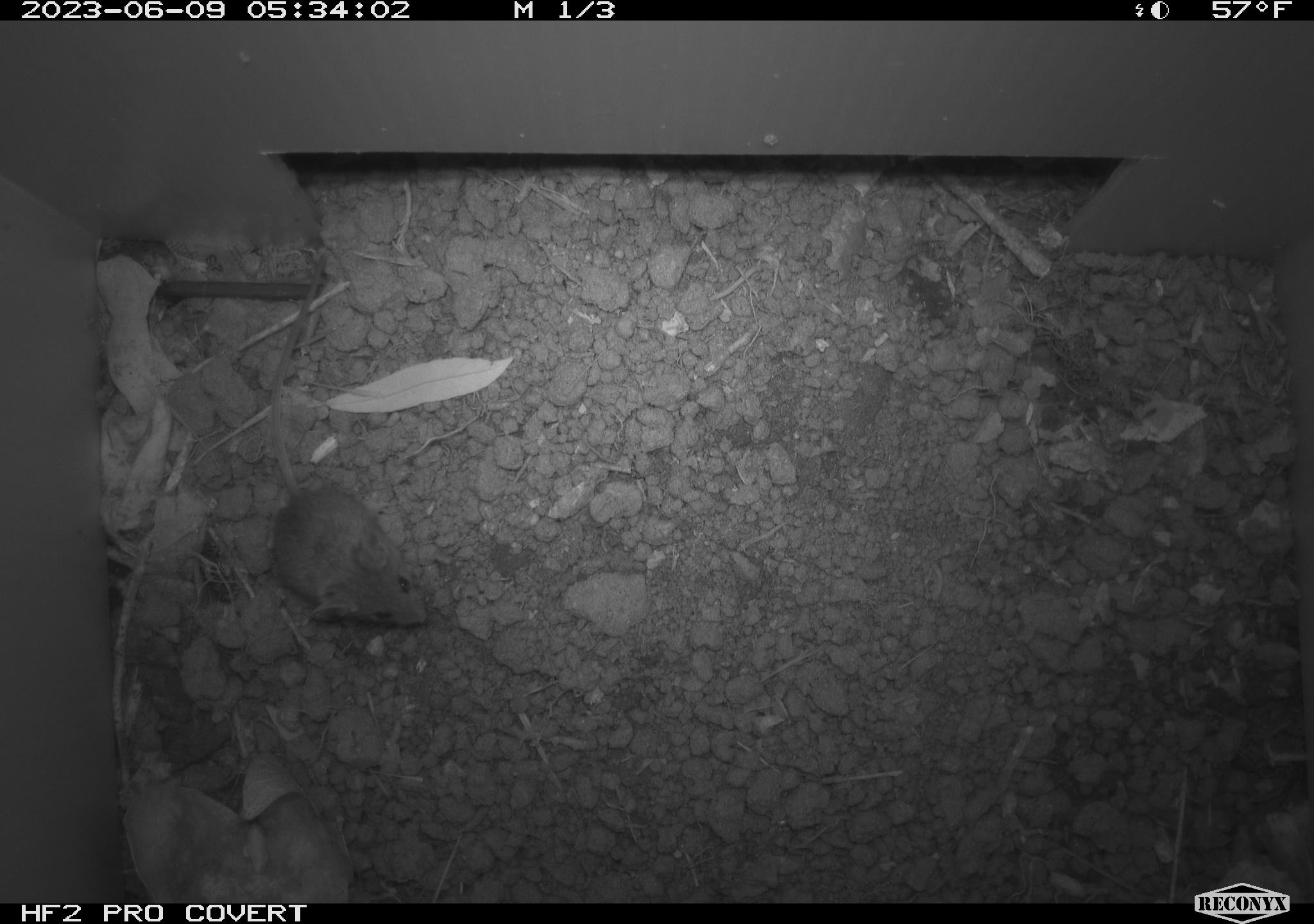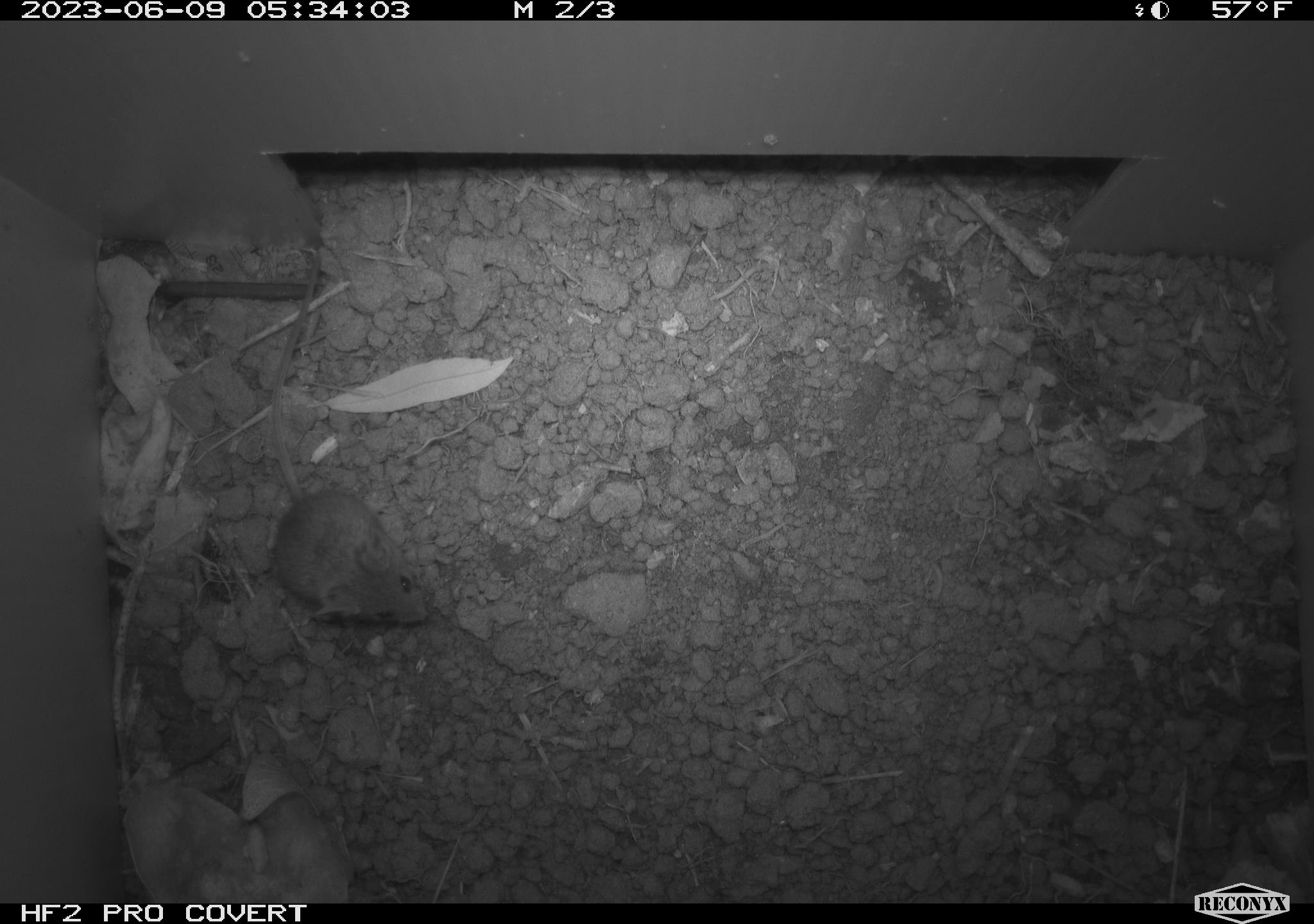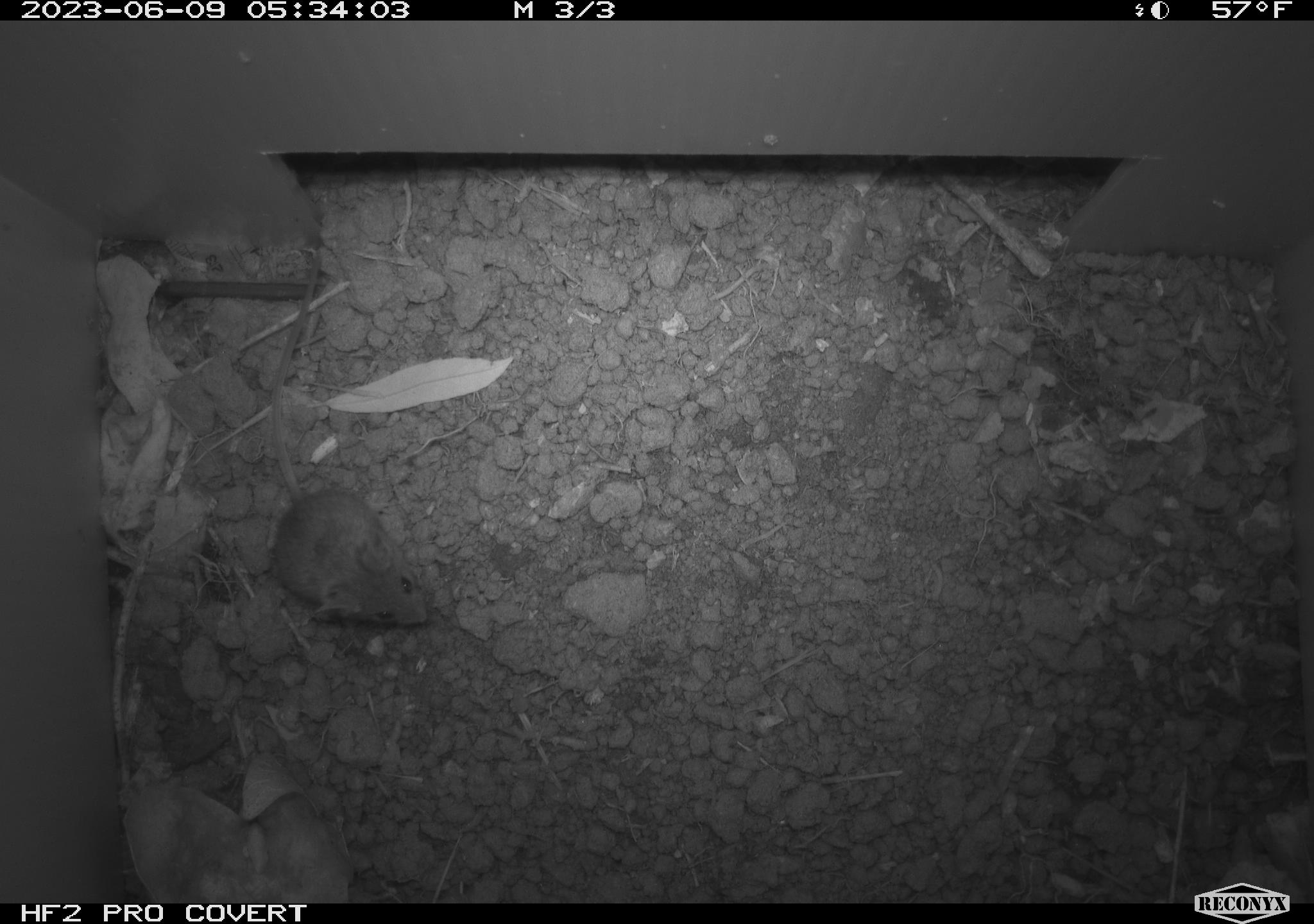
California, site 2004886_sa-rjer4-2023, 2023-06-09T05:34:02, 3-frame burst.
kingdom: Animalia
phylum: Chordata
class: Mammalia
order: Rodentia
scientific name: Rodentia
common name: mouse species